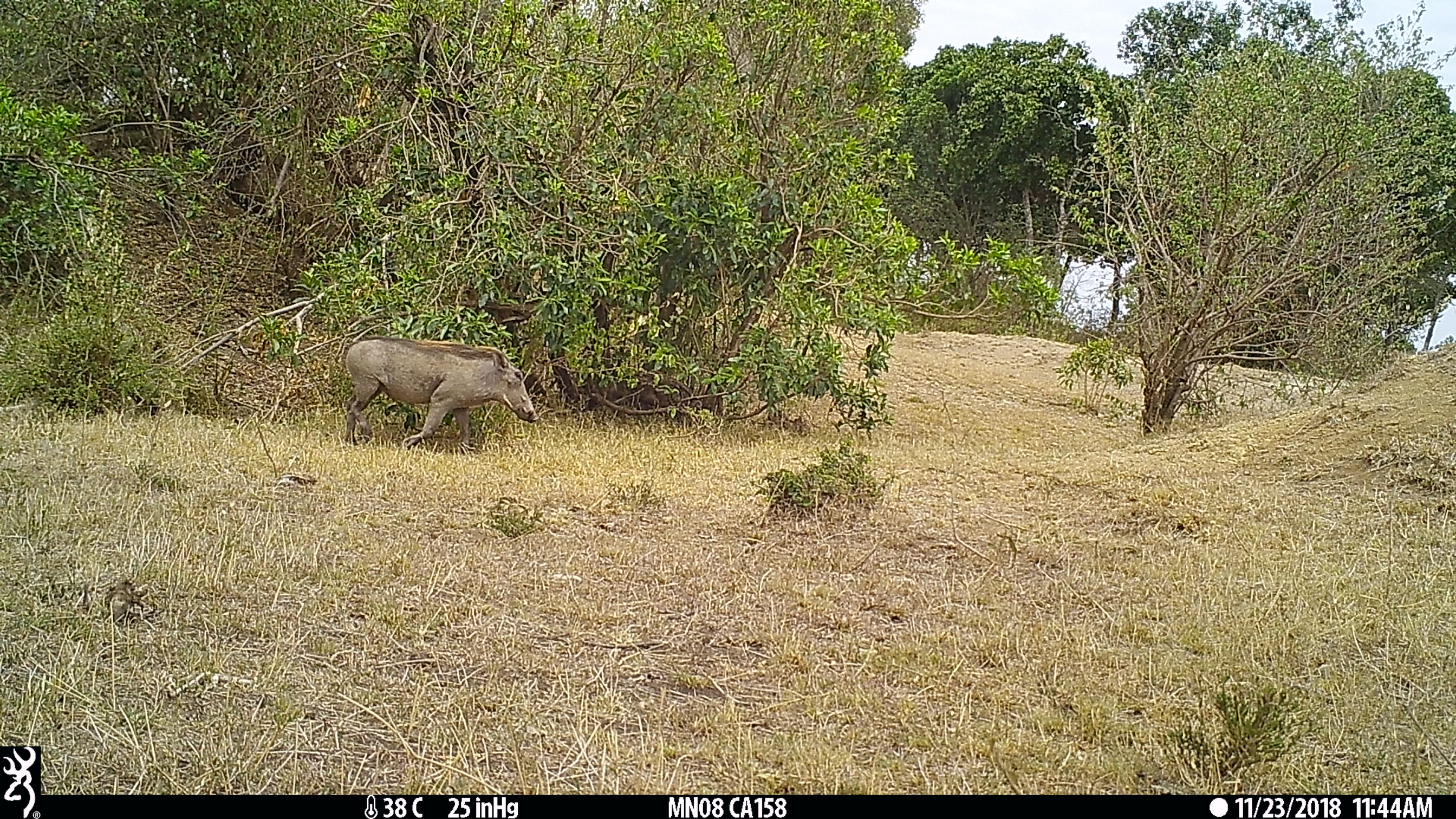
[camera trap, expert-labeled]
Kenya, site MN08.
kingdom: Animalia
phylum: Chordata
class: Mammalia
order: Artiodactyla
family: Suidae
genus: Phacochoerus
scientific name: Phacochoerus africanus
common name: common warthog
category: warthog